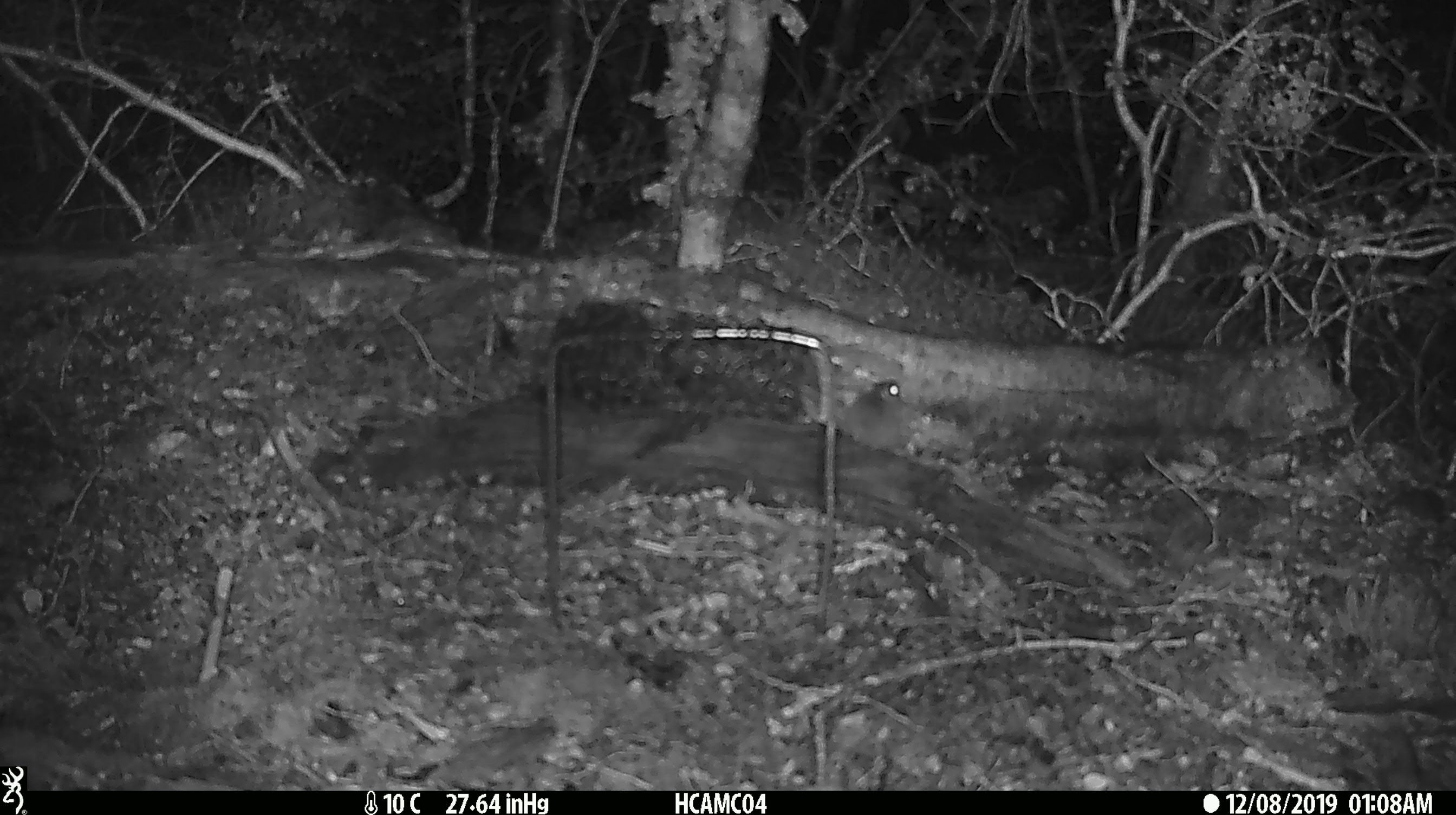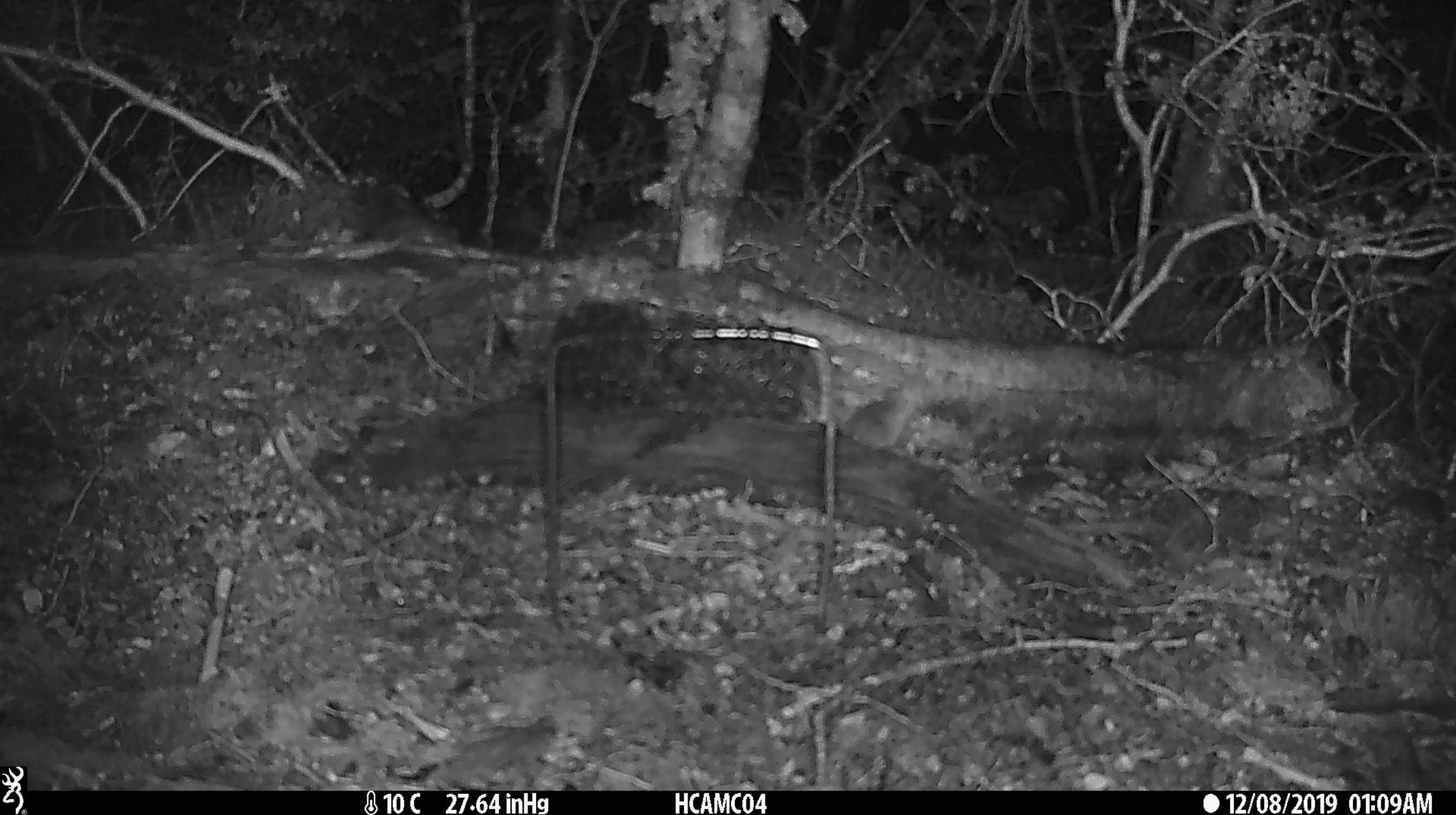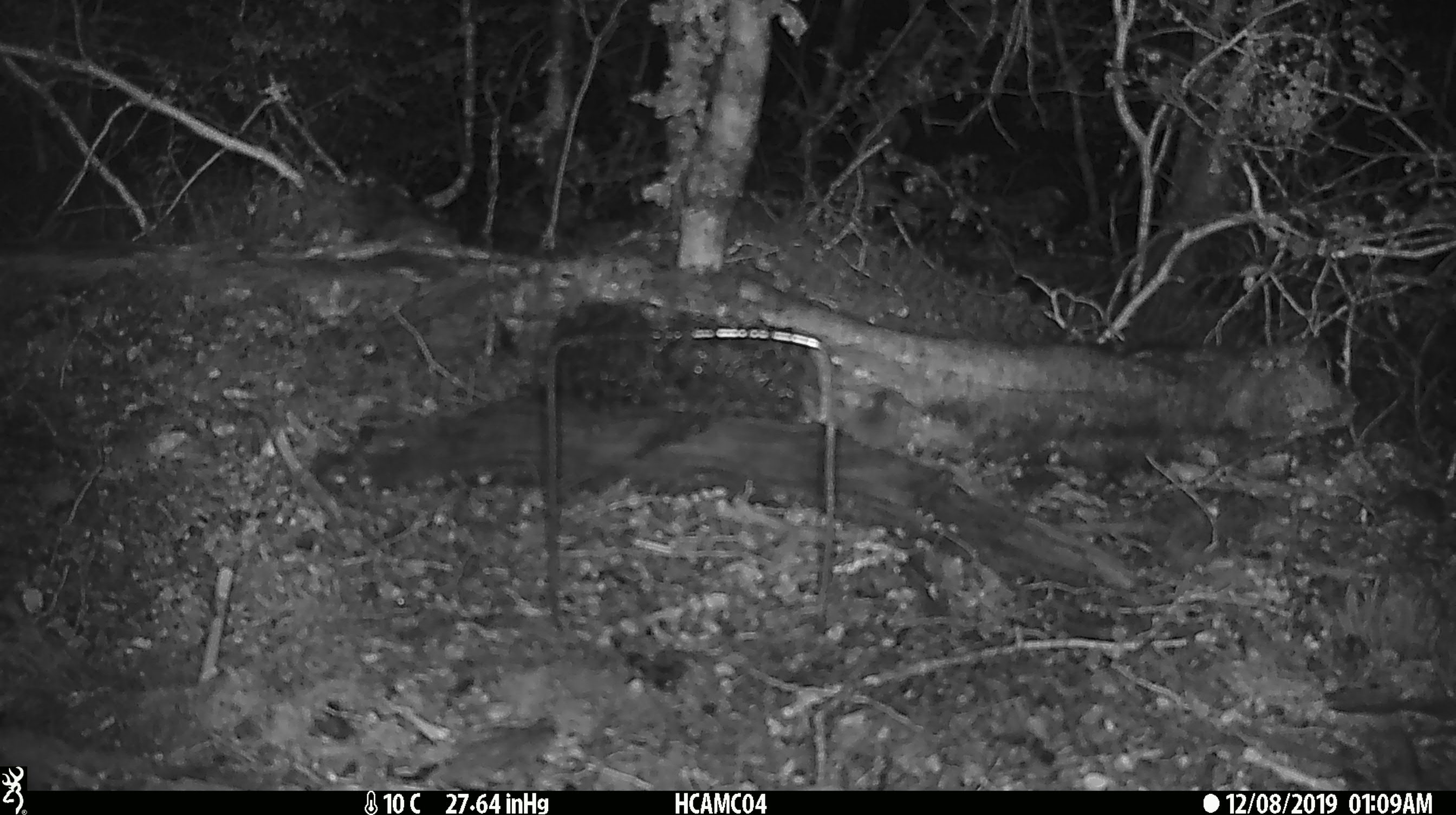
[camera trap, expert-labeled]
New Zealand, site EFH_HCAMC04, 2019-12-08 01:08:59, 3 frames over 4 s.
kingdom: Animalia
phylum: Chordata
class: Mammalia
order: Rodentia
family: Muridae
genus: Mus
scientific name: Mus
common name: mouse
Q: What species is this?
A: Mouse (Mus).